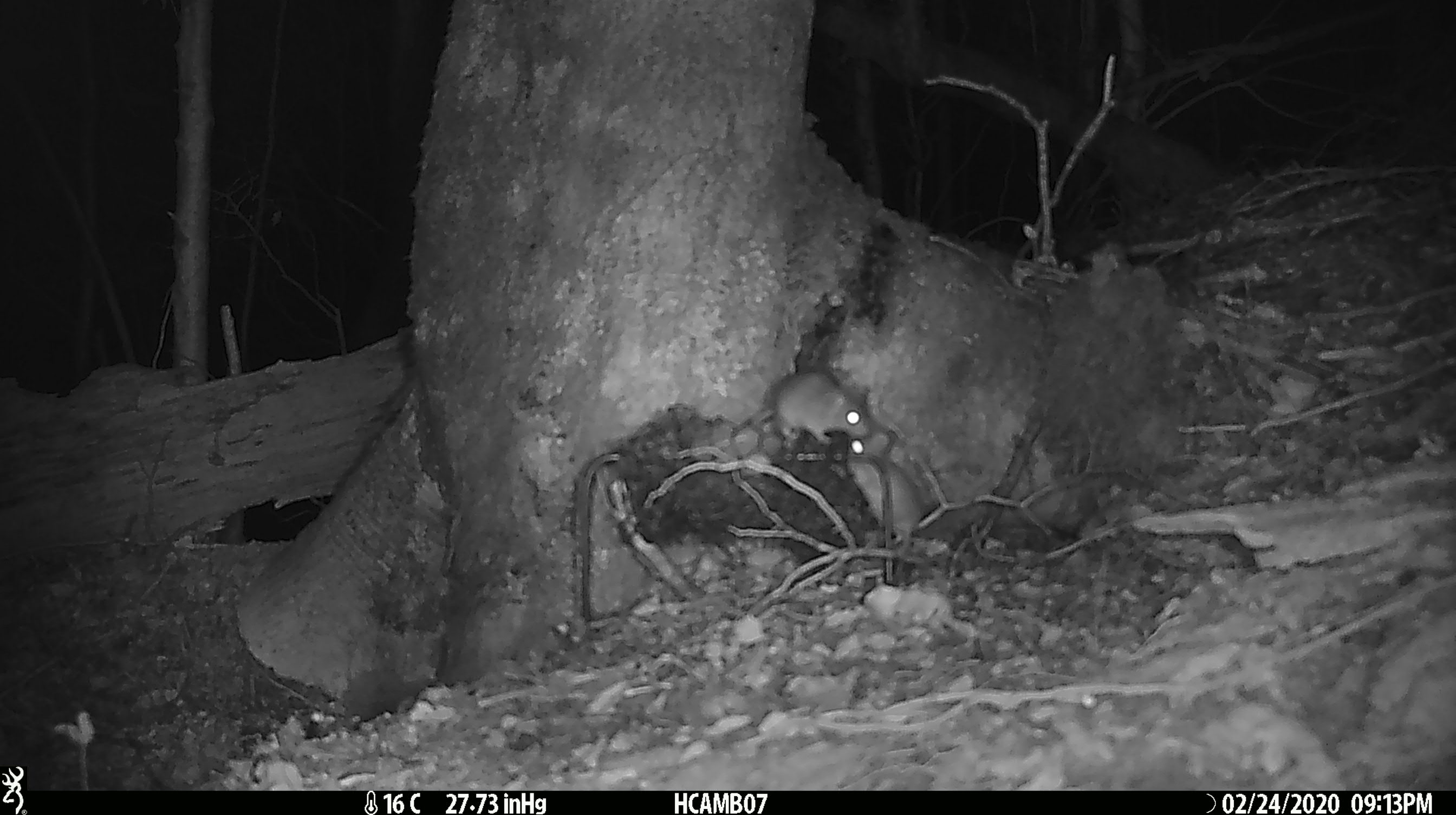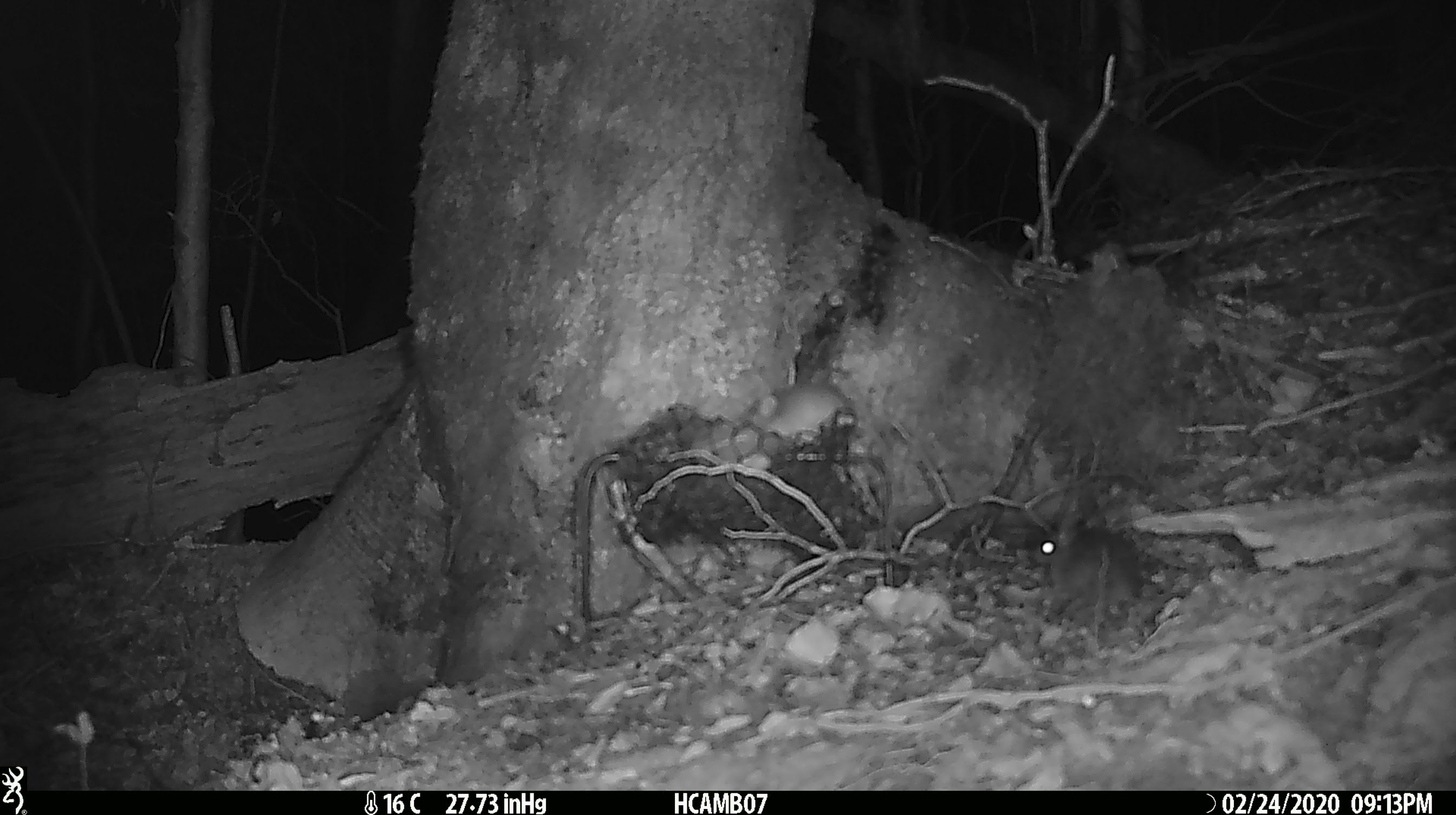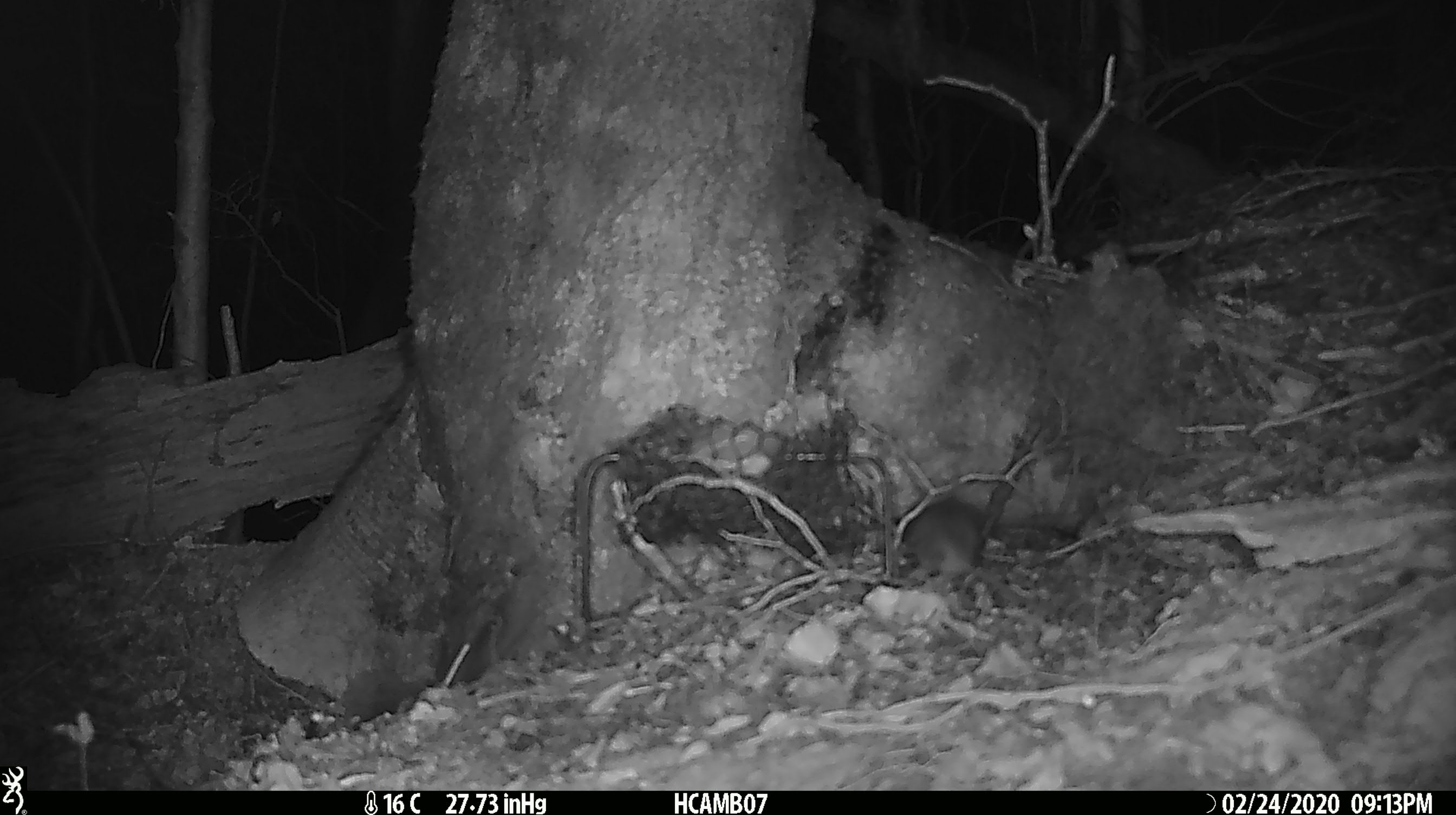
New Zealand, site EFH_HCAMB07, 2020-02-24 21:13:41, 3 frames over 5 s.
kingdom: Animalia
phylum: Chordata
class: Mammalia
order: Rodentia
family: Muridae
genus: Mus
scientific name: Mus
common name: mouse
Mouse (Mus).